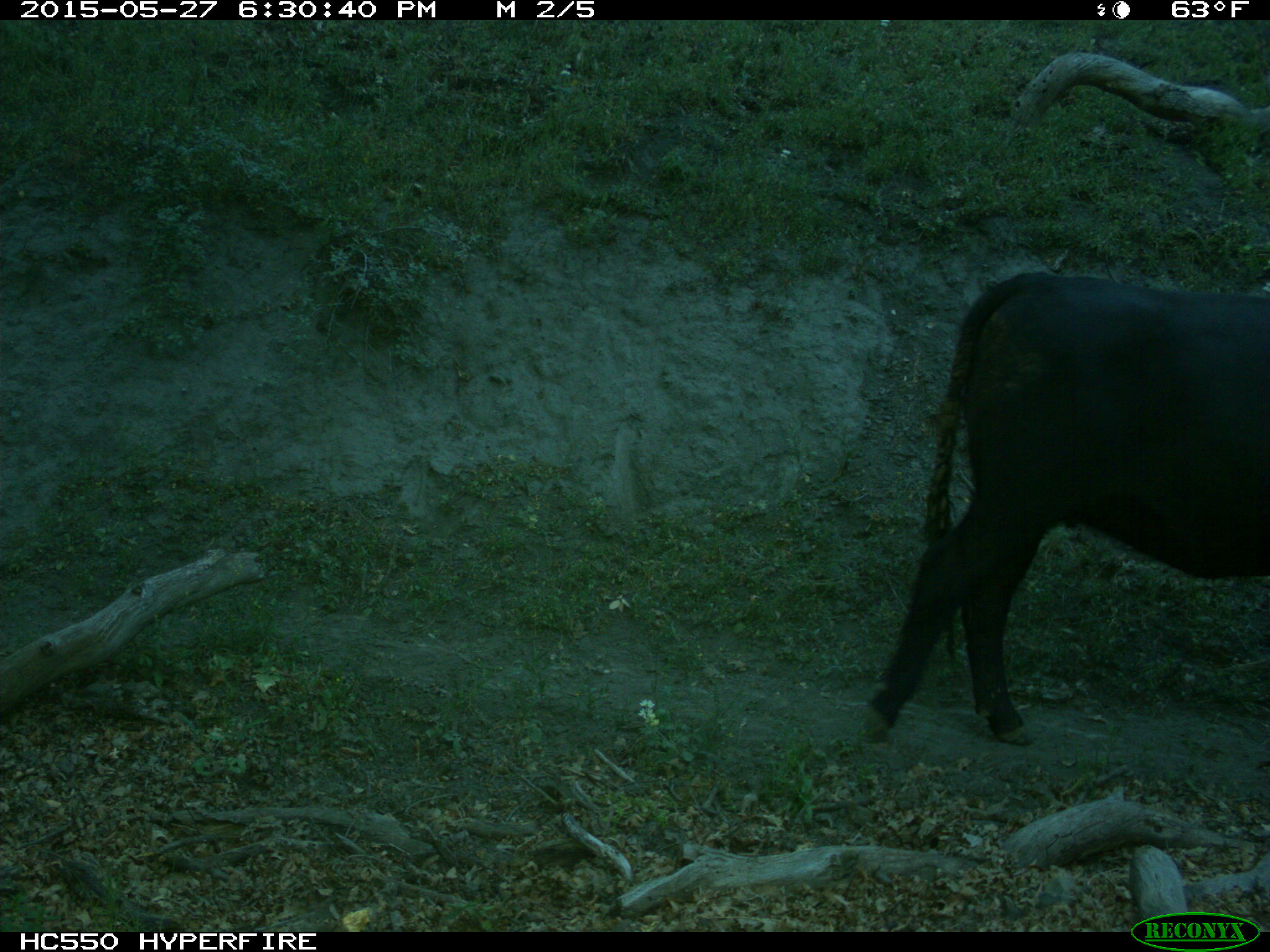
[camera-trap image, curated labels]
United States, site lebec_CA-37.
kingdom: Animalia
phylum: Chordata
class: Mammalia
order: Artiodactyla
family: Bovidae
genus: Bos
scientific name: Bos taurus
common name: domestic cow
Bos taurus (domestic cow).